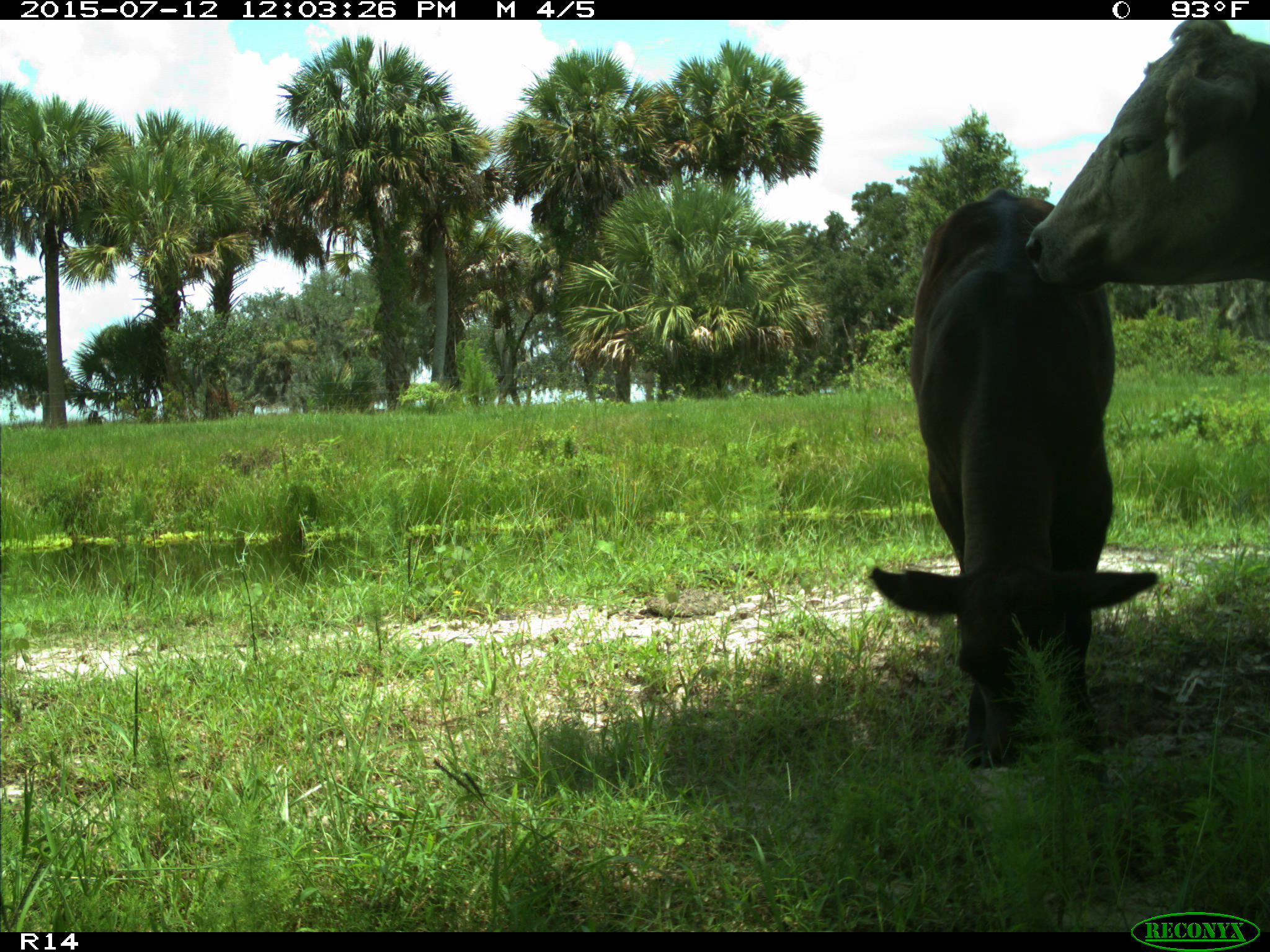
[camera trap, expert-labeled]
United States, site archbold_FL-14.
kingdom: Animalia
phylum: Chordata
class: Mammalia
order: Artiodactyla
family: Bovidae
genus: Bos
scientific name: Bos taurus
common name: domestic cow